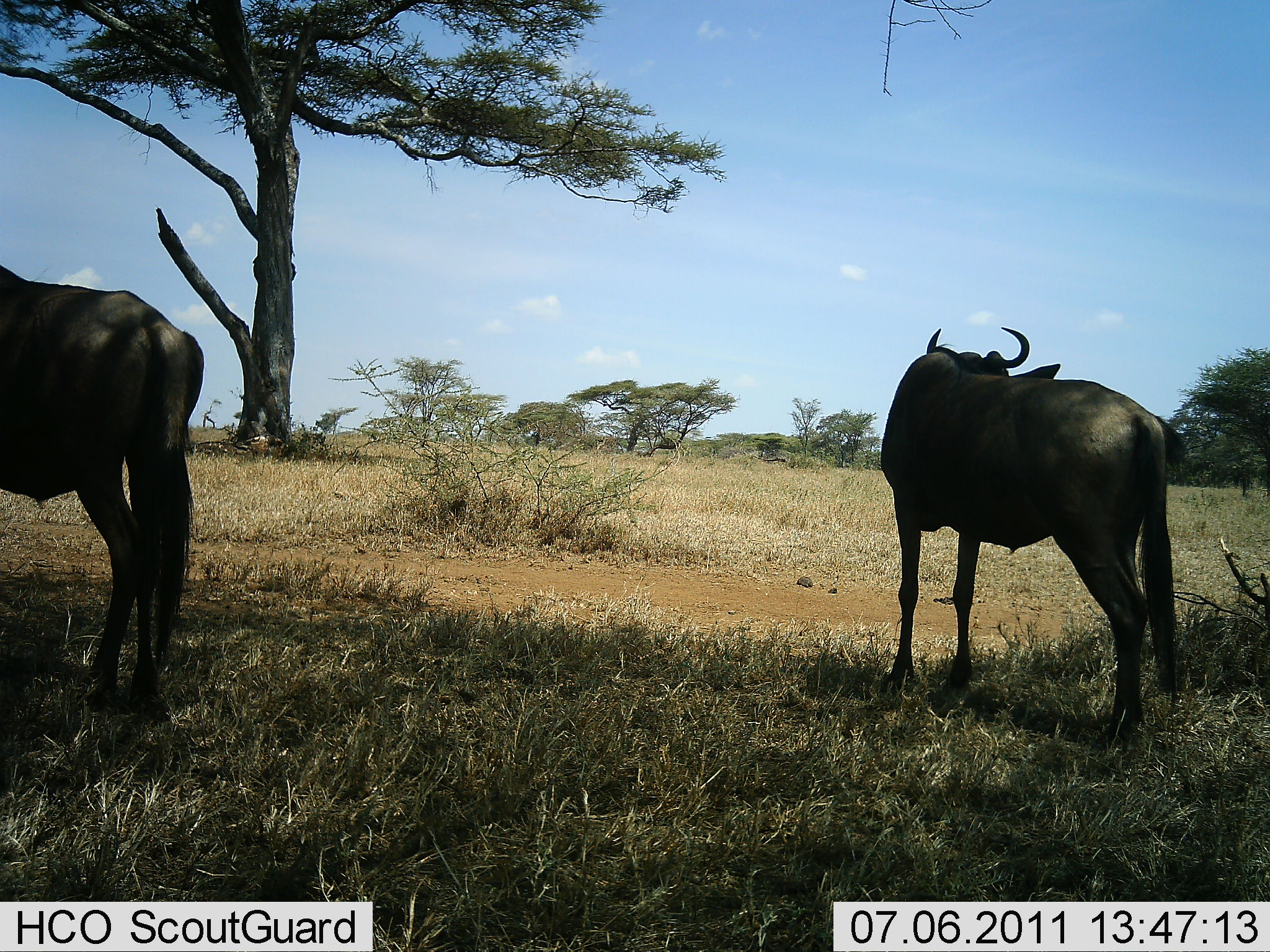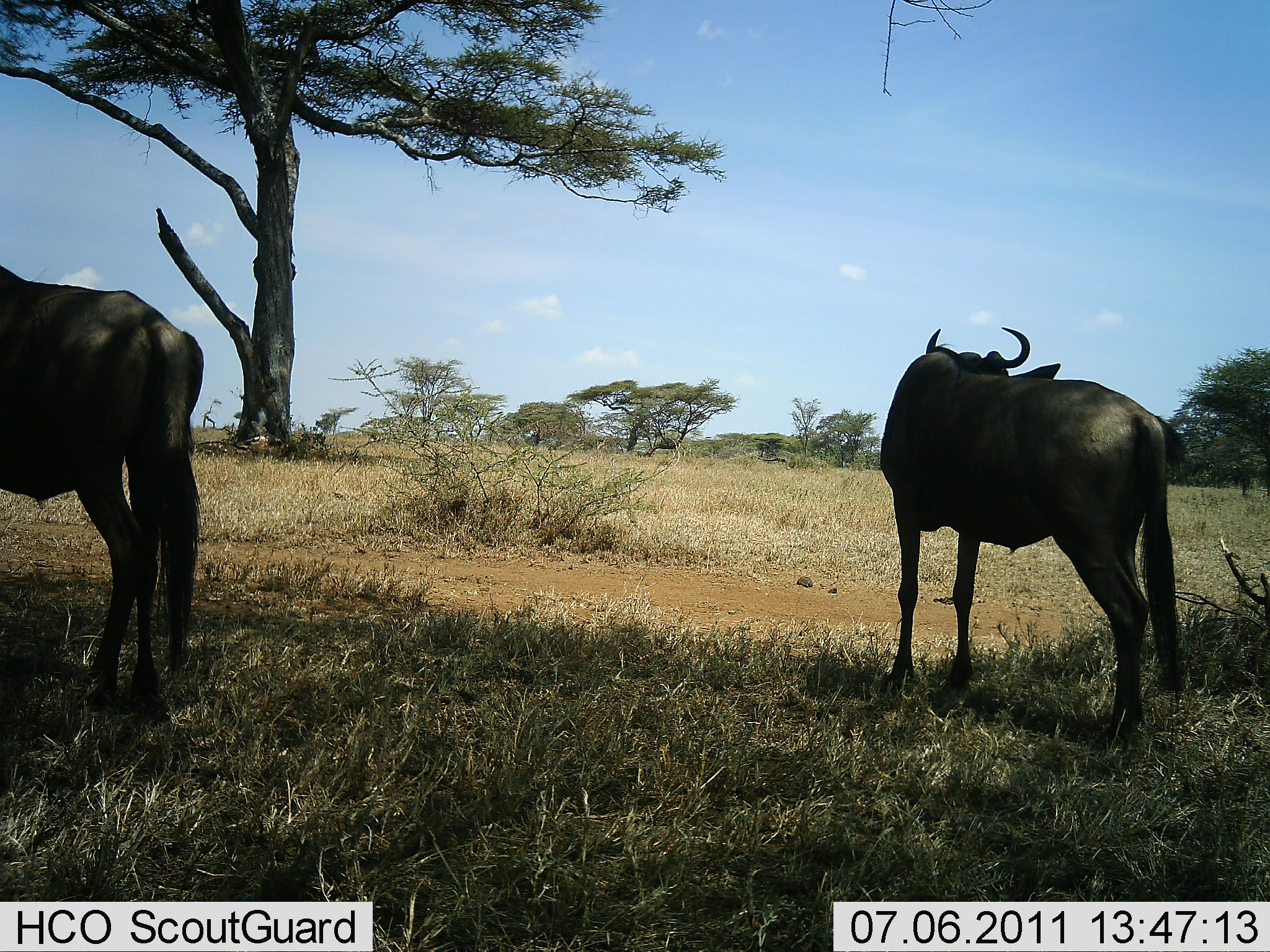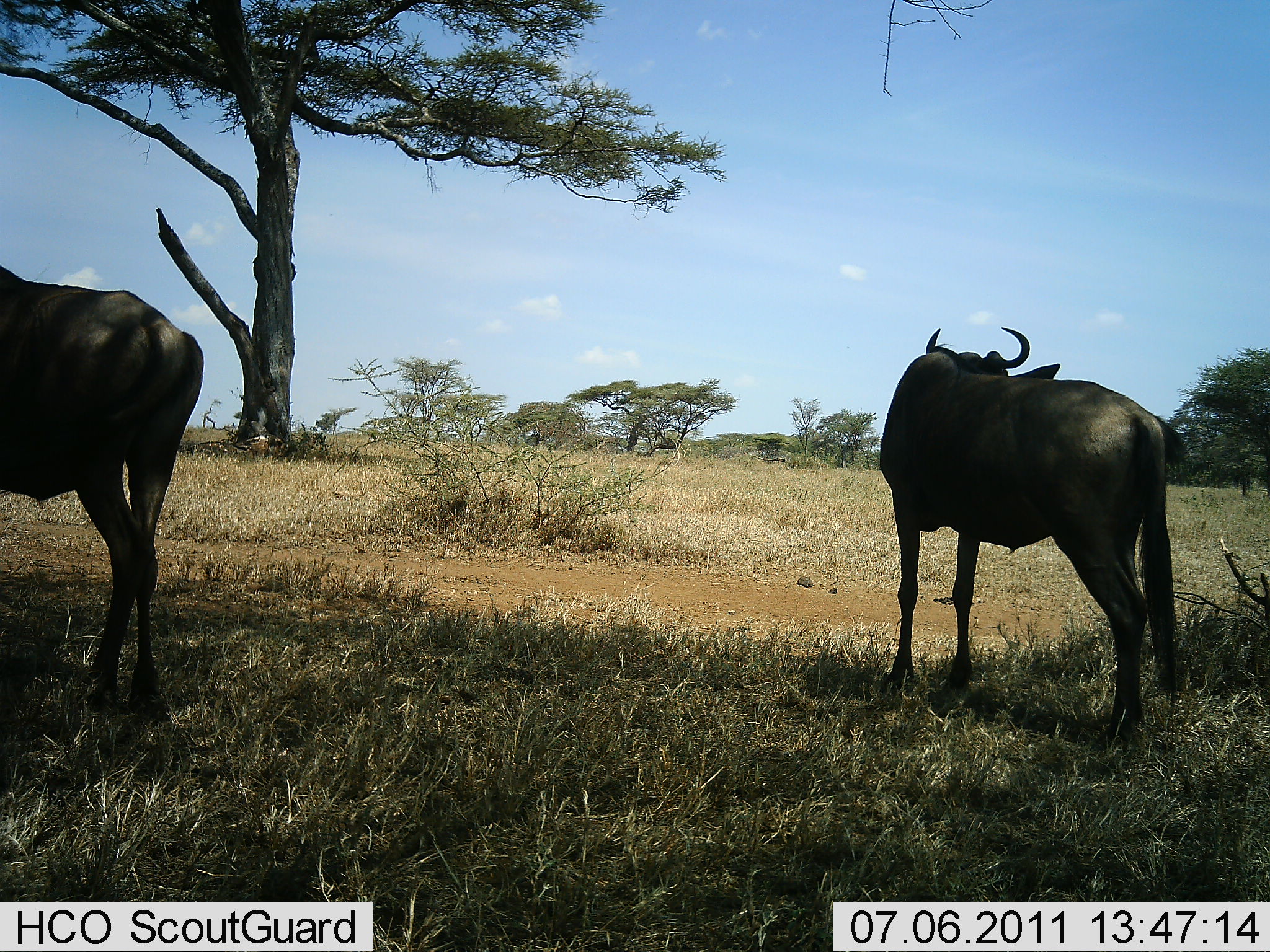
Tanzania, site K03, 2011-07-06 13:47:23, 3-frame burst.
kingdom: Animalia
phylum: Chordata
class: Mammalia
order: Artiodactyla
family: Bovidae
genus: Connochaetes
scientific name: Connochaetes taurinus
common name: blue wildebeest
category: wildebeest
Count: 2.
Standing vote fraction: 100%.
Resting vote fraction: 0%.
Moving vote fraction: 0%.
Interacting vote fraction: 0%.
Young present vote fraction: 0%.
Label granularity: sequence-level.